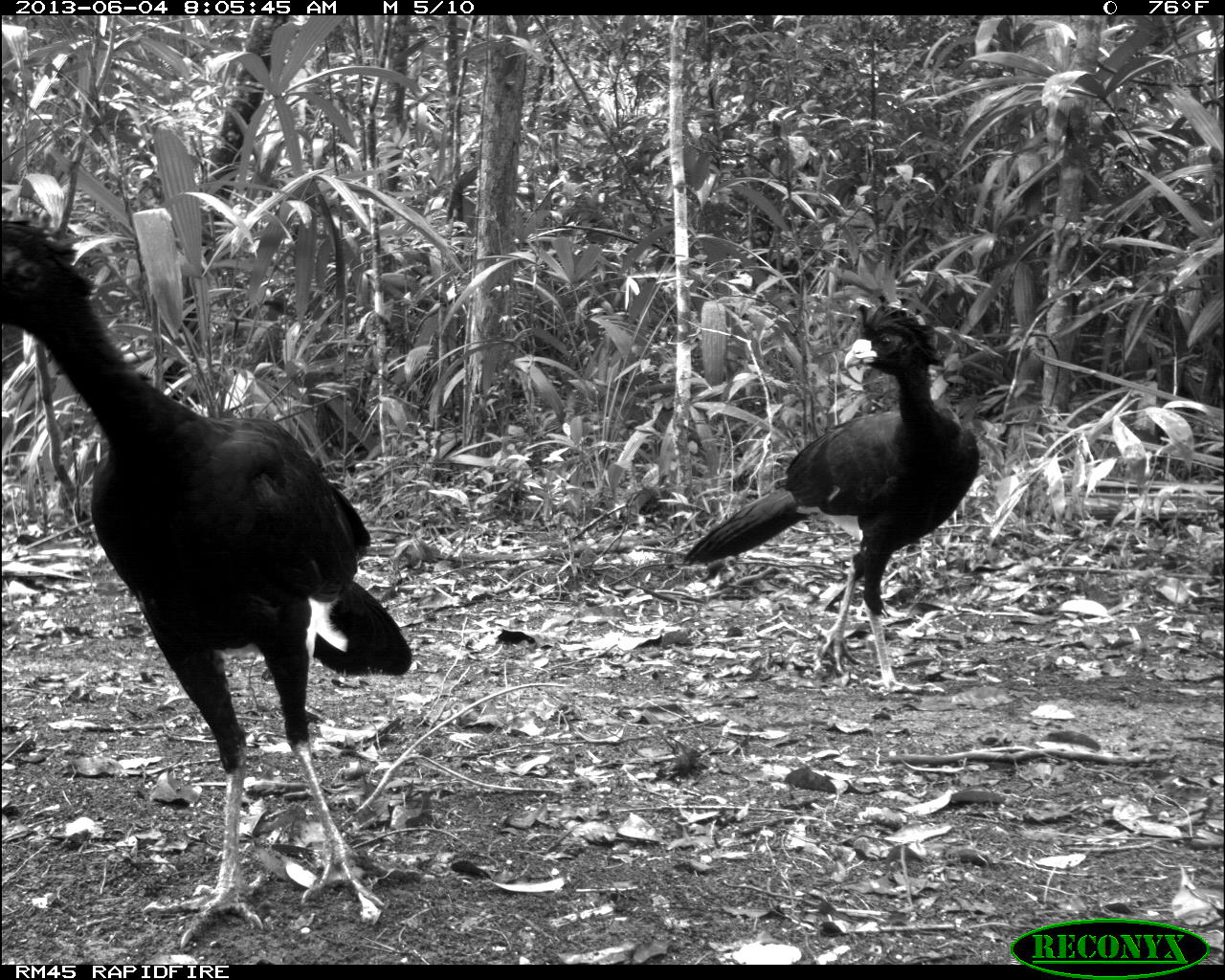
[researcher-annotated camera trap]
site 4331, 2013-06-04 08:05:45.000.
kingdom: Animalia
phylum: Chordata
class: Aves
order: Galliformes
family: Cracidae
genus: Crax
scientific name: Crax rubra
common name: great curassow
Crax rubra (great curassow), count 6.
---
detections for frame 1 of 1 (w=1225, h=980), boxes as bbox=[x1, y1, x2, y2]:
crax rubra: bbox=[2, 204, 414, 951]; bbox=[681, 303, 981, 692]